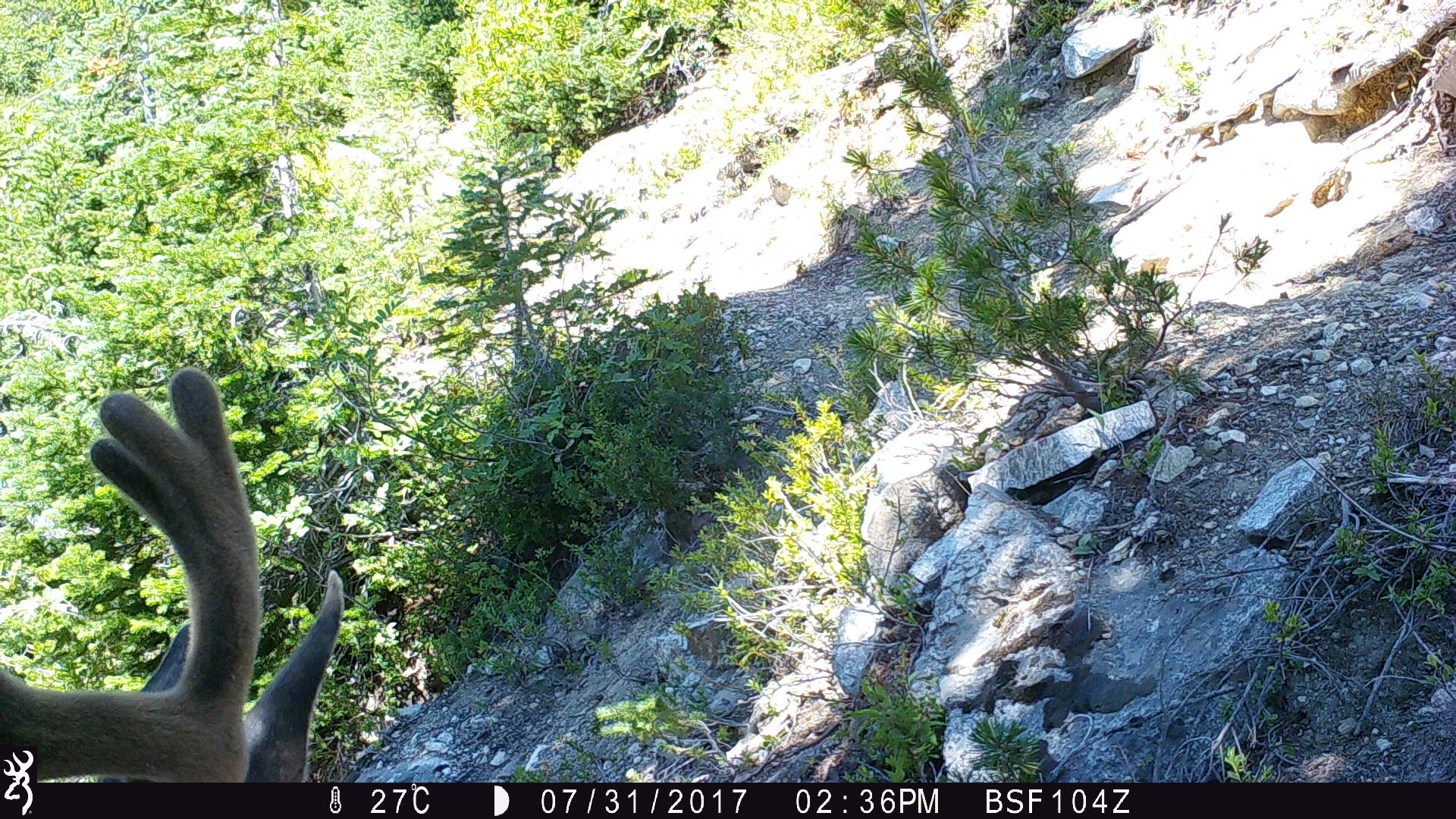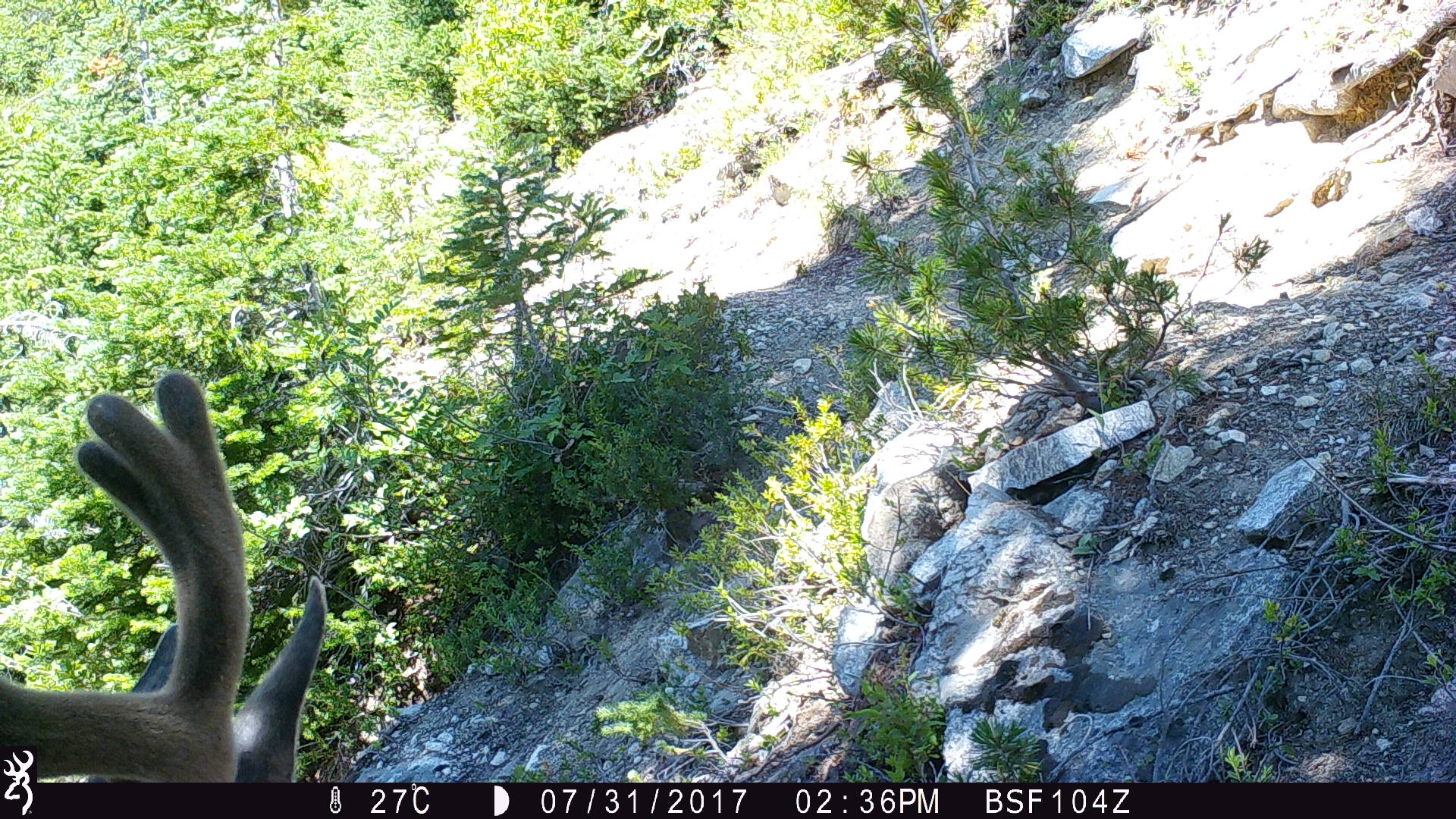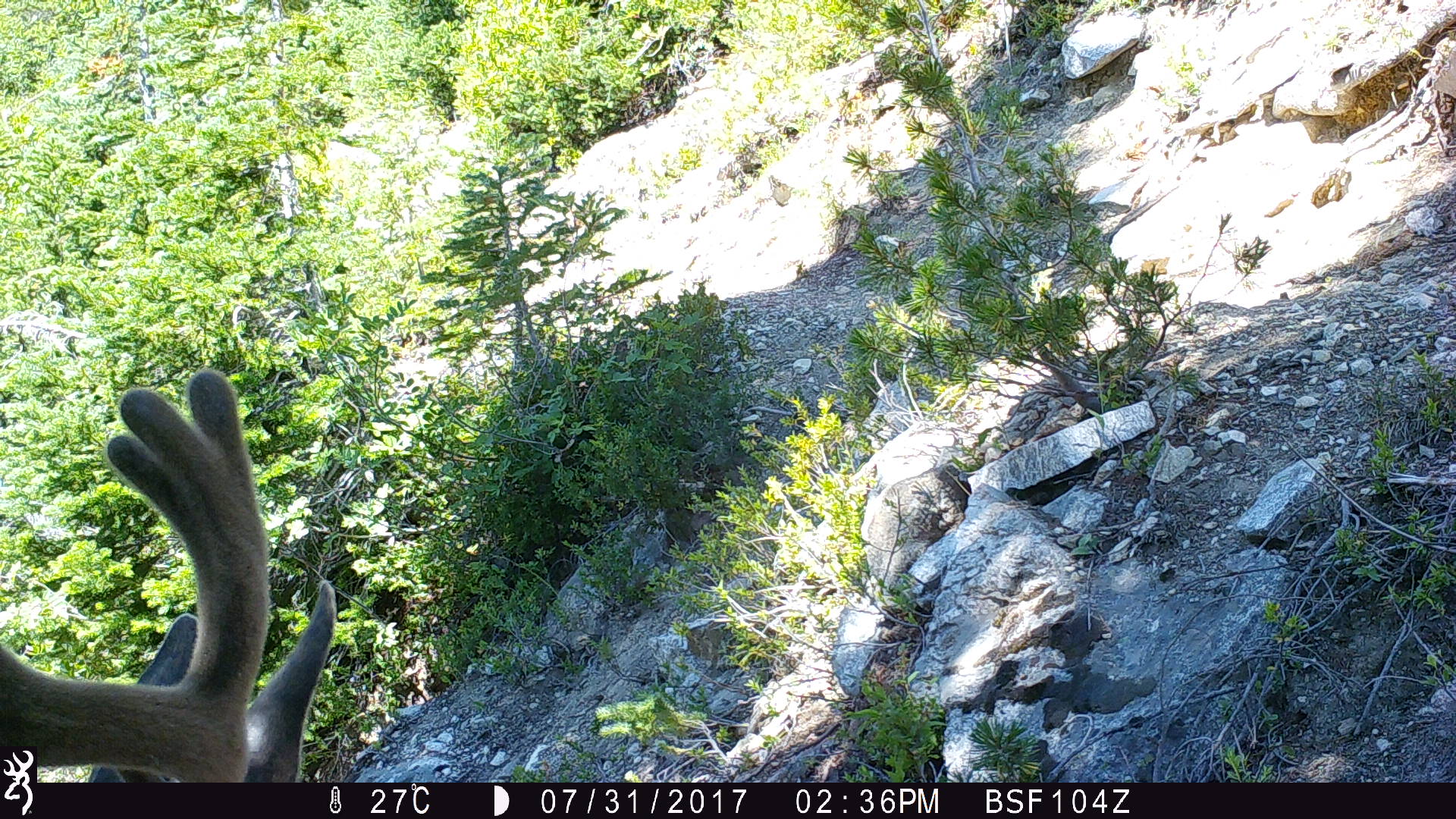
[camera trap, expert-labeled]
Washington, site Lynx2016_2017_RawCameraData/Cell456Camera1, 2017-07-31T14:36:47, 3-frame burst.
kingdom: Animalia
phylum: Chordata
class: Mammalia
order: Artiodactyla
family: Cervidae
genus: Odocoileus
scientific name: Odocoileus hemionus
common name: mule deer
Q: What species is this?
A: Odocoileus hemionus (mule deer).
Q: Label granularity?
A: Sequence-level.